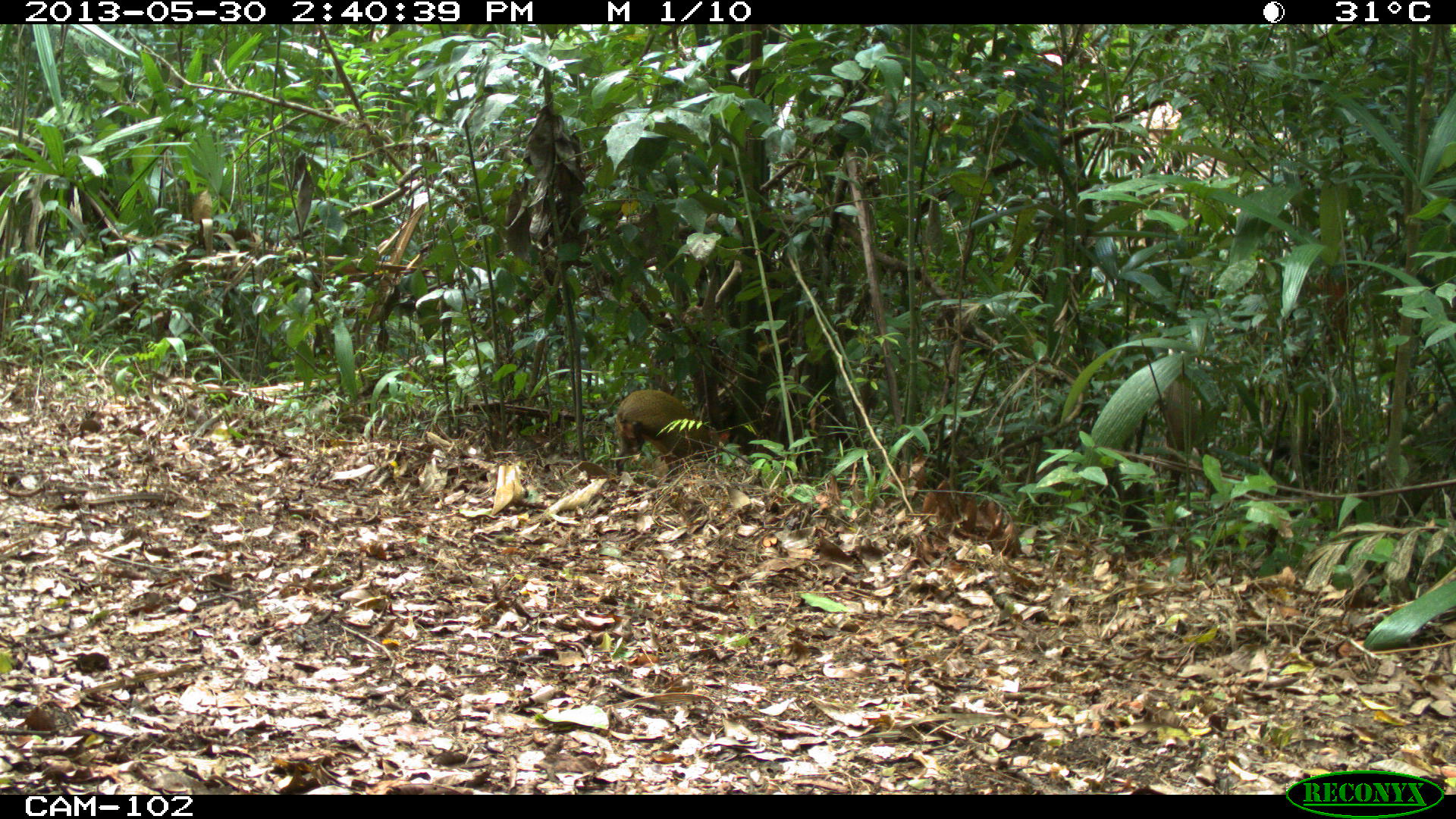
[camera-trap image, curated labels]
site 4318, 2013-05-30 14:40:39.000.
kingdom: Animalia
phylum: Chordata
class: Mammalia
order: Rodentia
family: Dasyproctidae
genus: Dasyprocta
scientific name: Dasyprocta punctata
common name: central american agouti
Dasyprocta punctata (central american agouti), count 1.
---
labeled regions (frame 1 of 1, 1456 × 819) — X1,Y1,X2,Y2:
dasyprocta punctata: 613,389,729,476